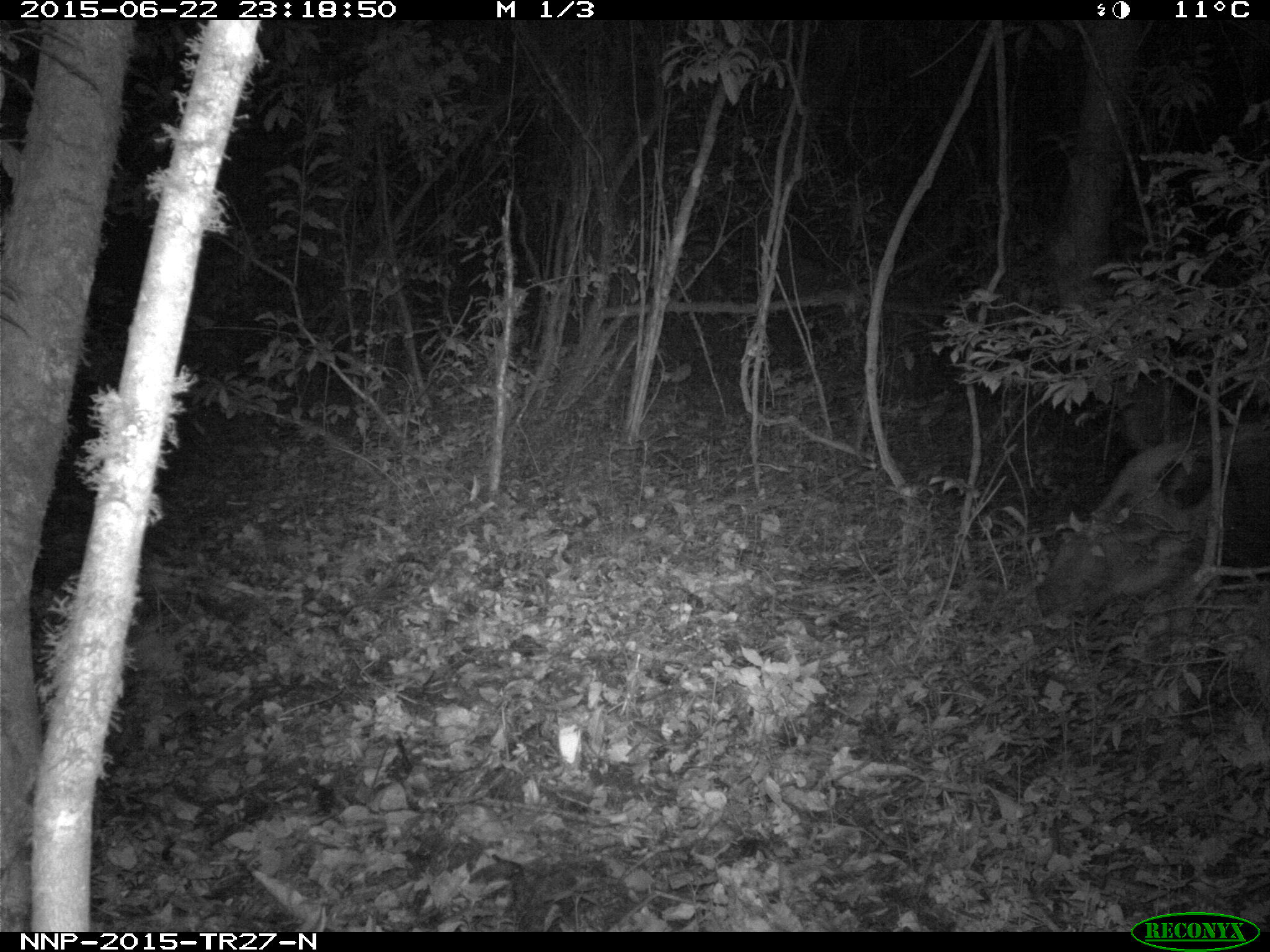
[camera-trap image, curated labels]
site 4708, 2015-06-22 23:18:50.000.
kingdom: Animalia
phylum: Chordata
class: Mammalia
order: Artiodactyla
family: Suidae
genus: Potamochoerus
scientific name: Potamochoerus larvatus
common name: bushpig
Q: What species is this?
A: Potamochoerus larvatus (bushpig).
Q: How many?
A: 1.